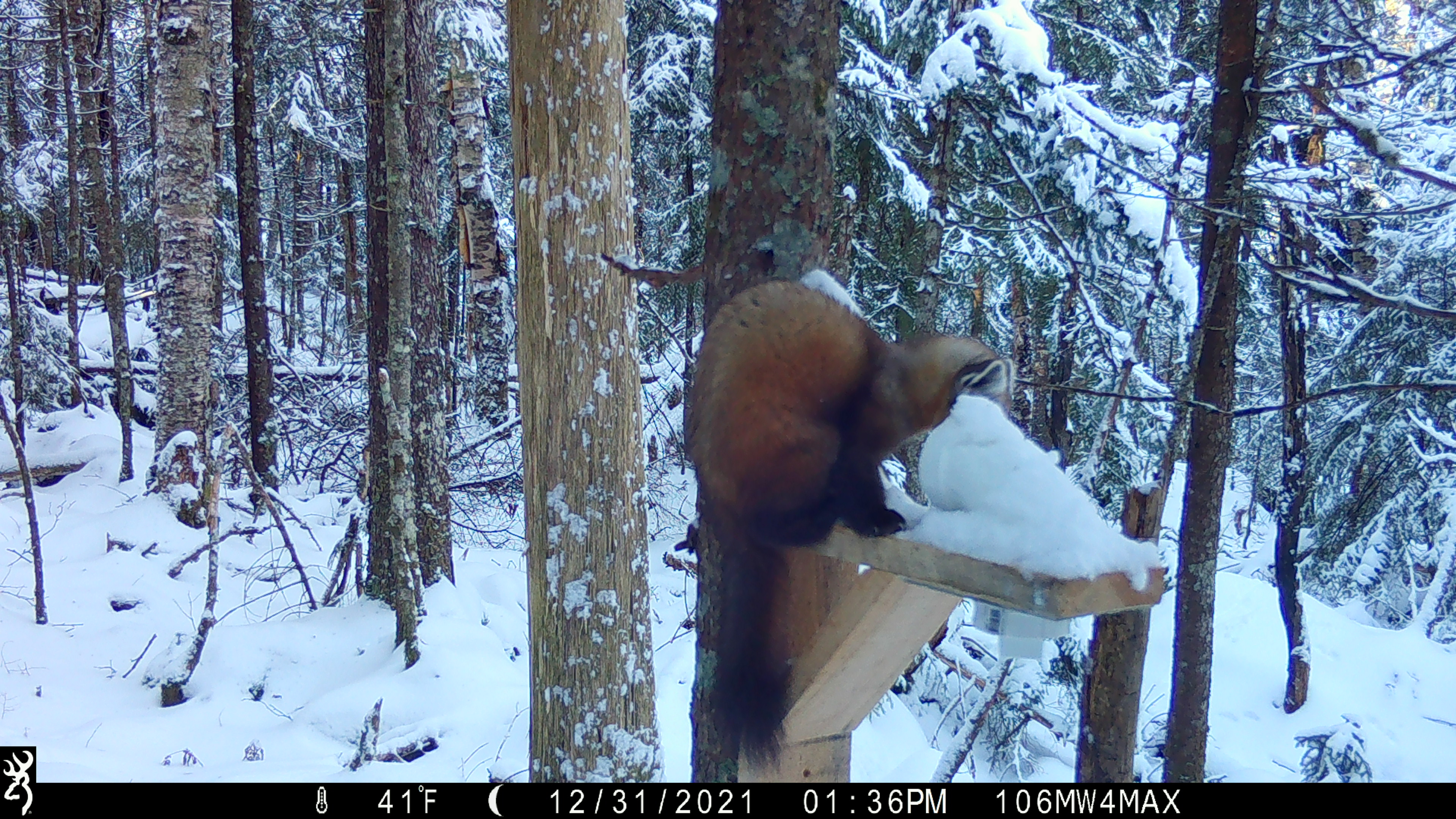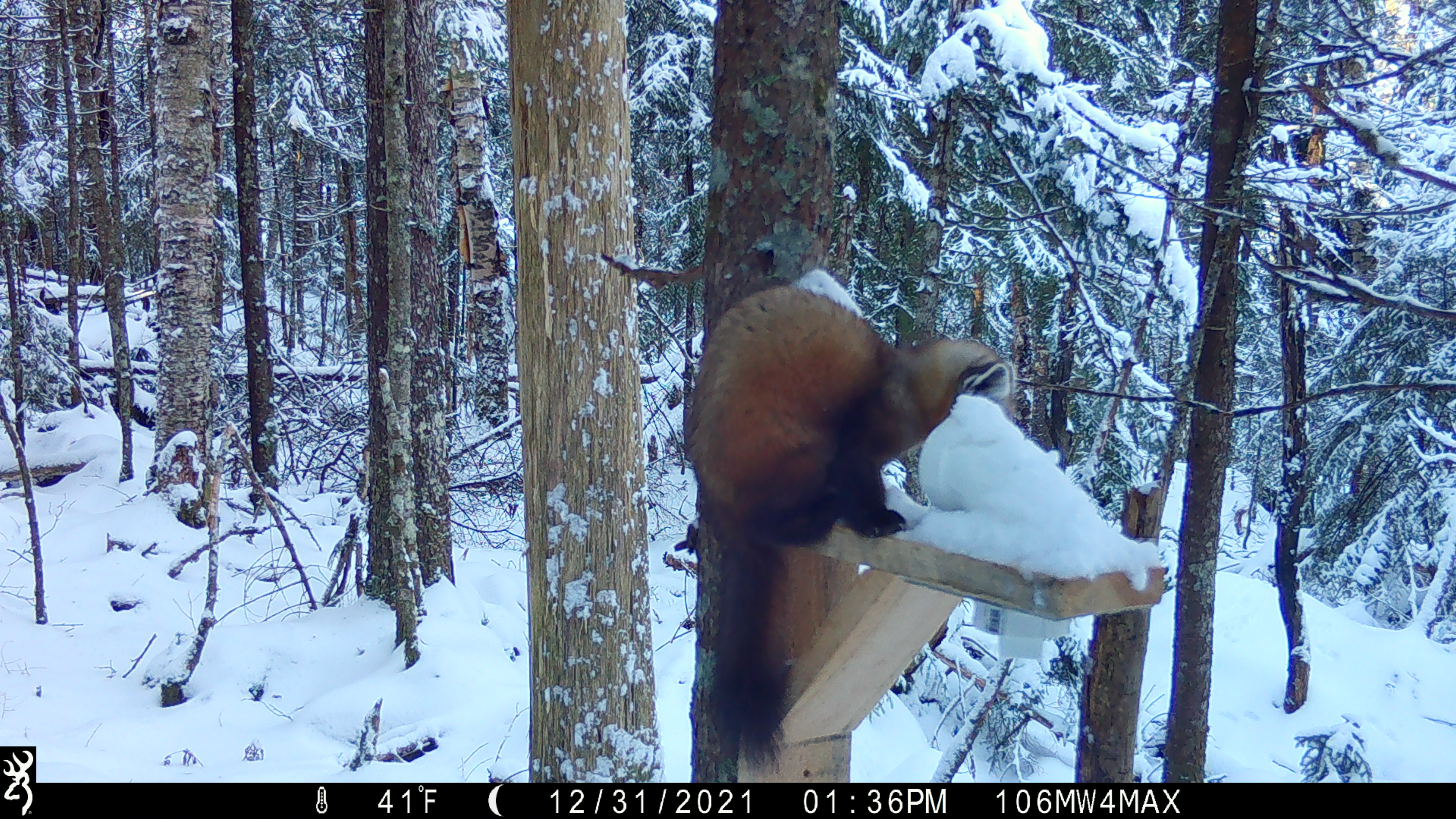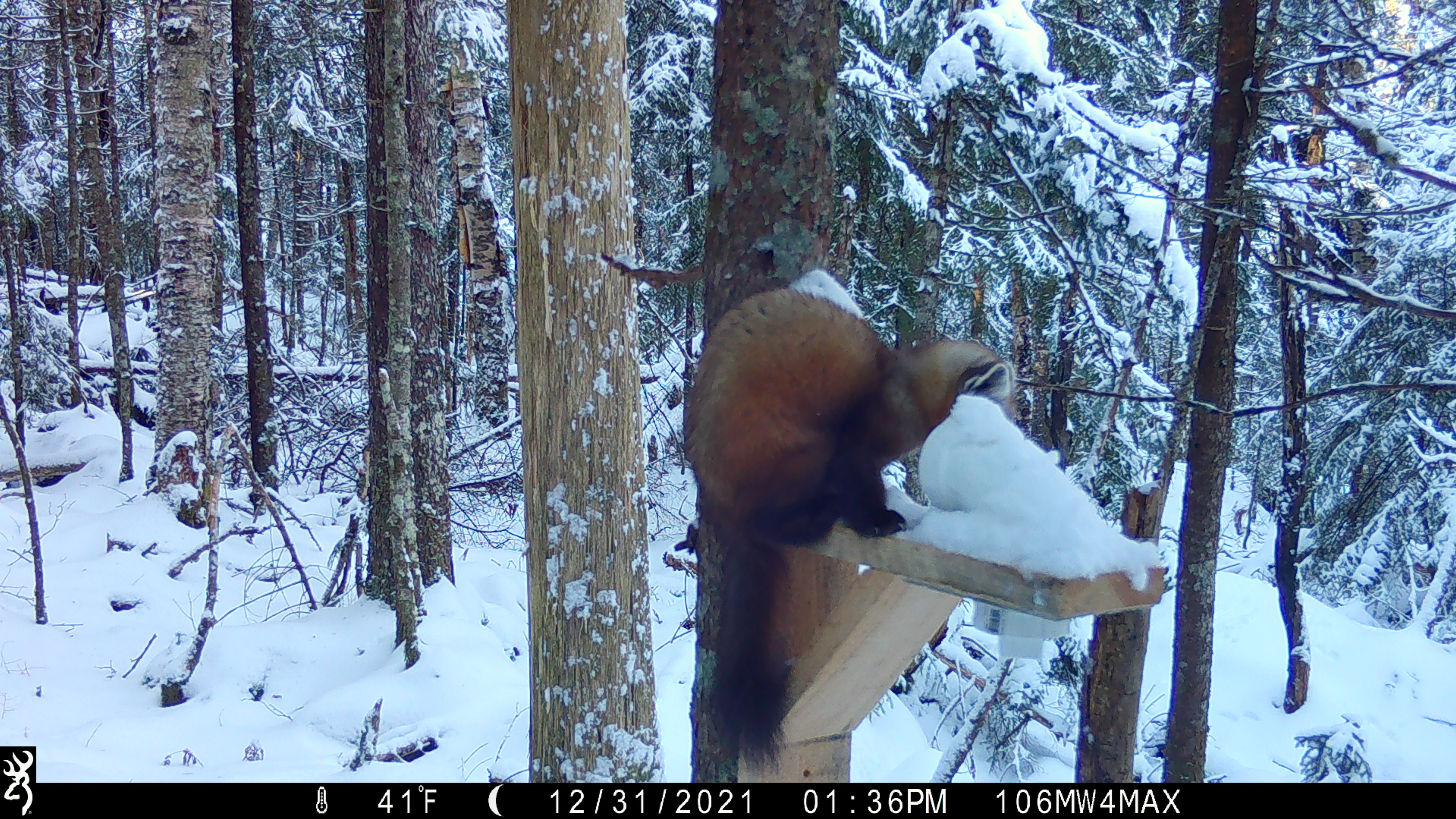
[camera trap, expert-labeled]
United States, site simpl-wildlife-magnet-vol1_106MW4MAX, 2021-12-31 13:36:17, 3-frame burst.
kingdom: Animalia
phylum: Chordata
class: Mammalia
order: Carnivora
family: Mustelidae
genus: Martes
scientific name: Martes americana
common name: american marten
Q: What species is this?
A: American marten (Martes americana).